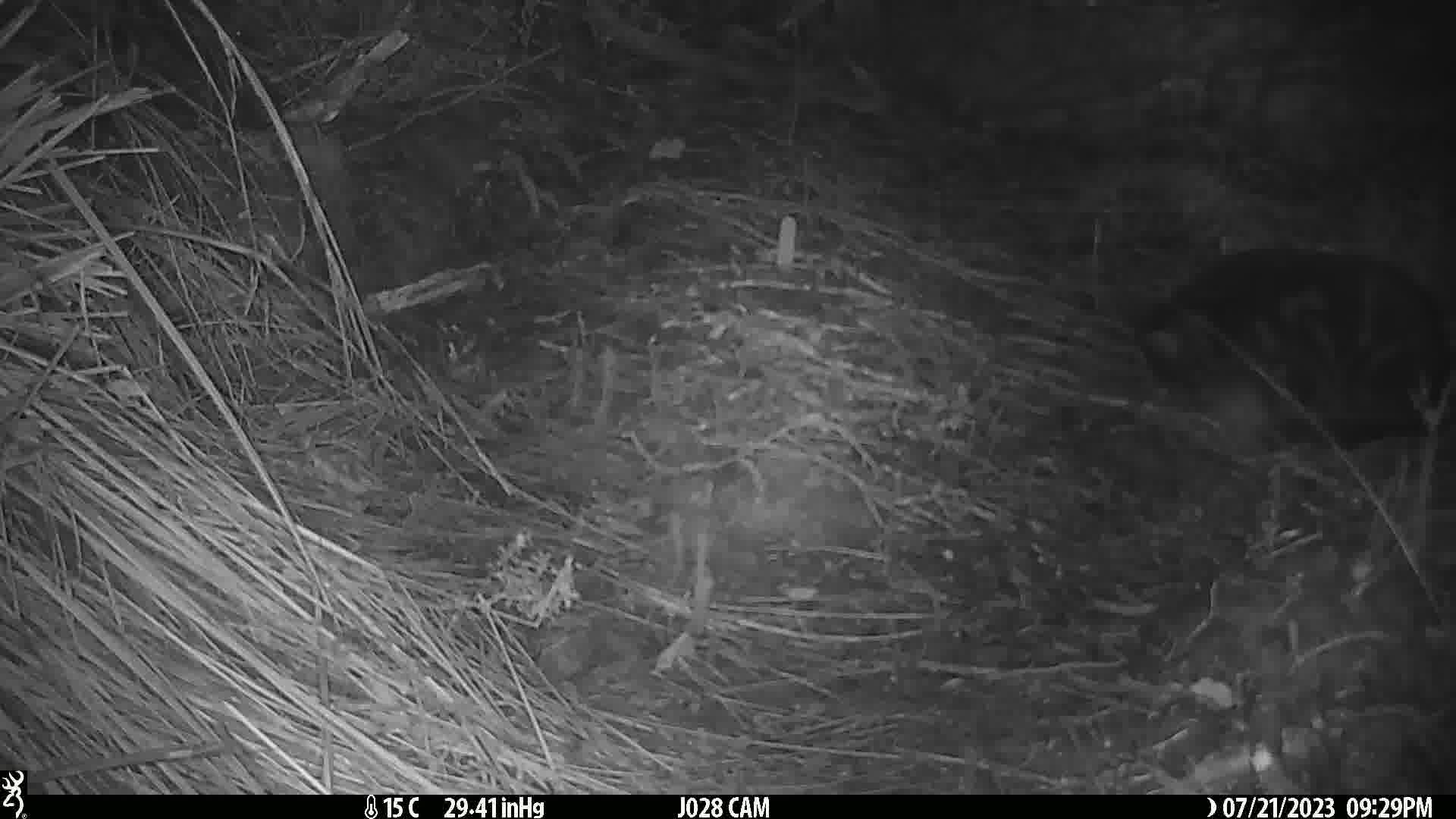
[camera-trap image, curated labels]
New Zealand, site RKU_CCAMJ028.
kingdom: Animalia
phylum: Chordata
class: Mammalia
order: Carnivora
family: Felidae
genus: Felis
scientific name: Felis catus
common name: domestic cat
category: cat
Cat (domestic cat) (Felis catus).